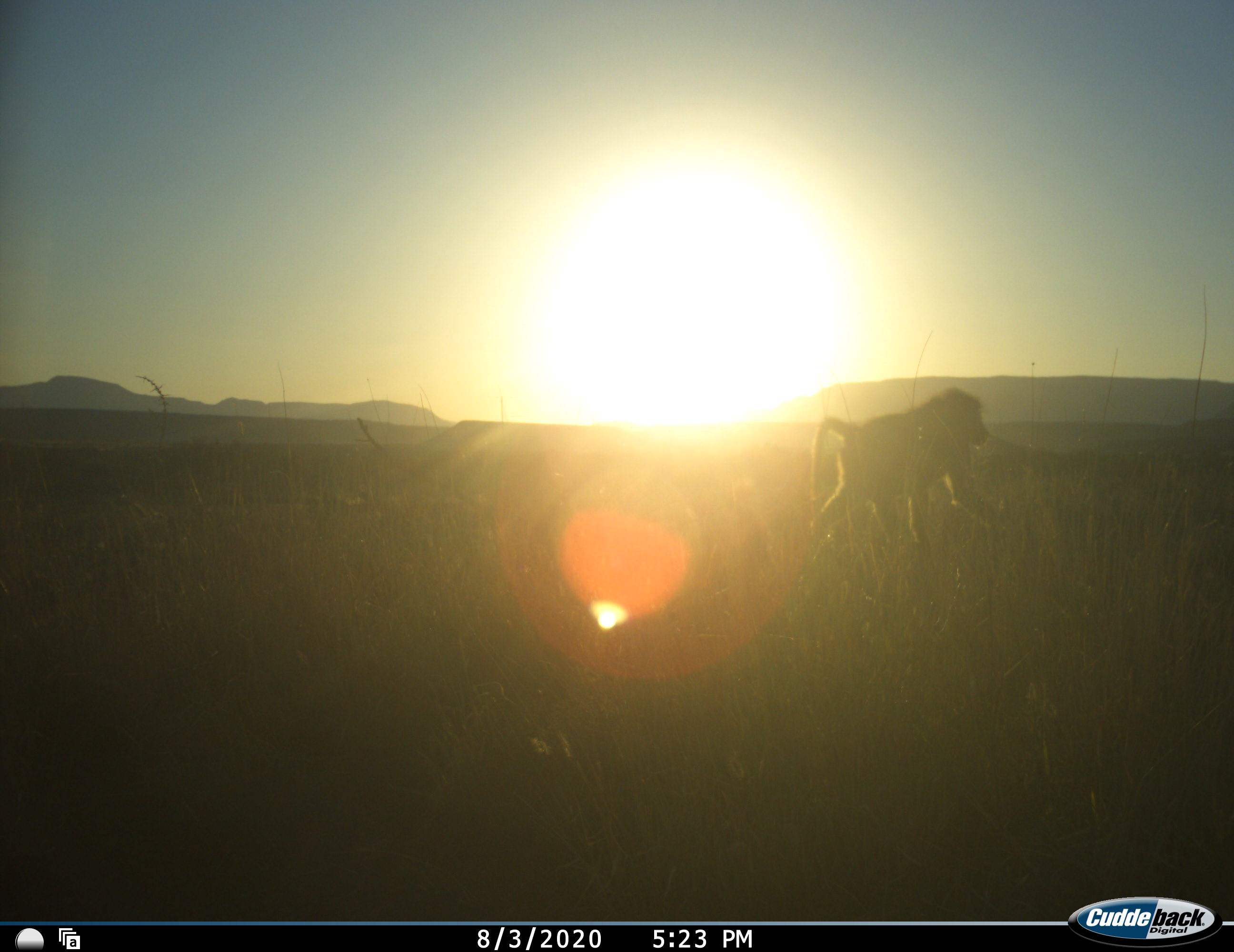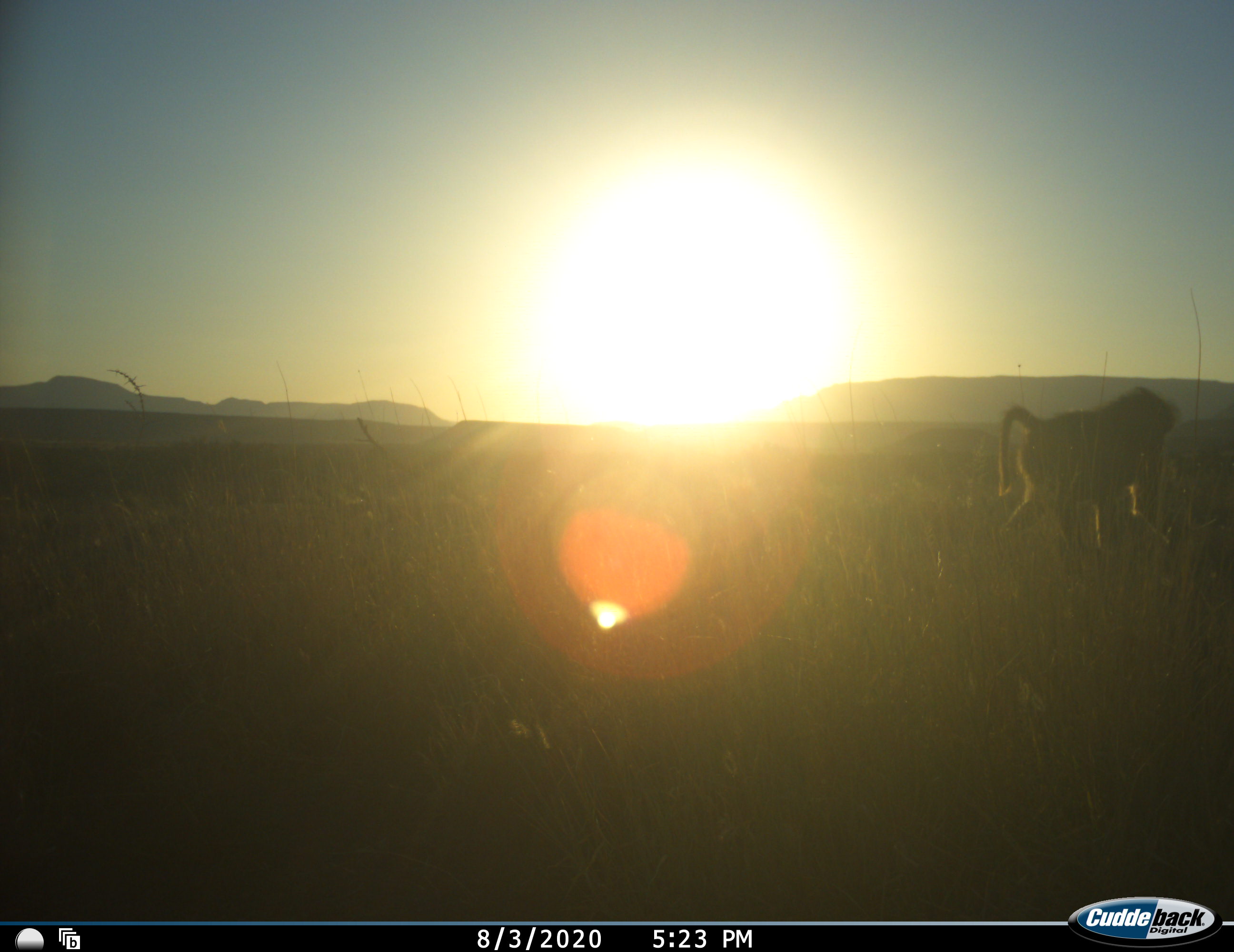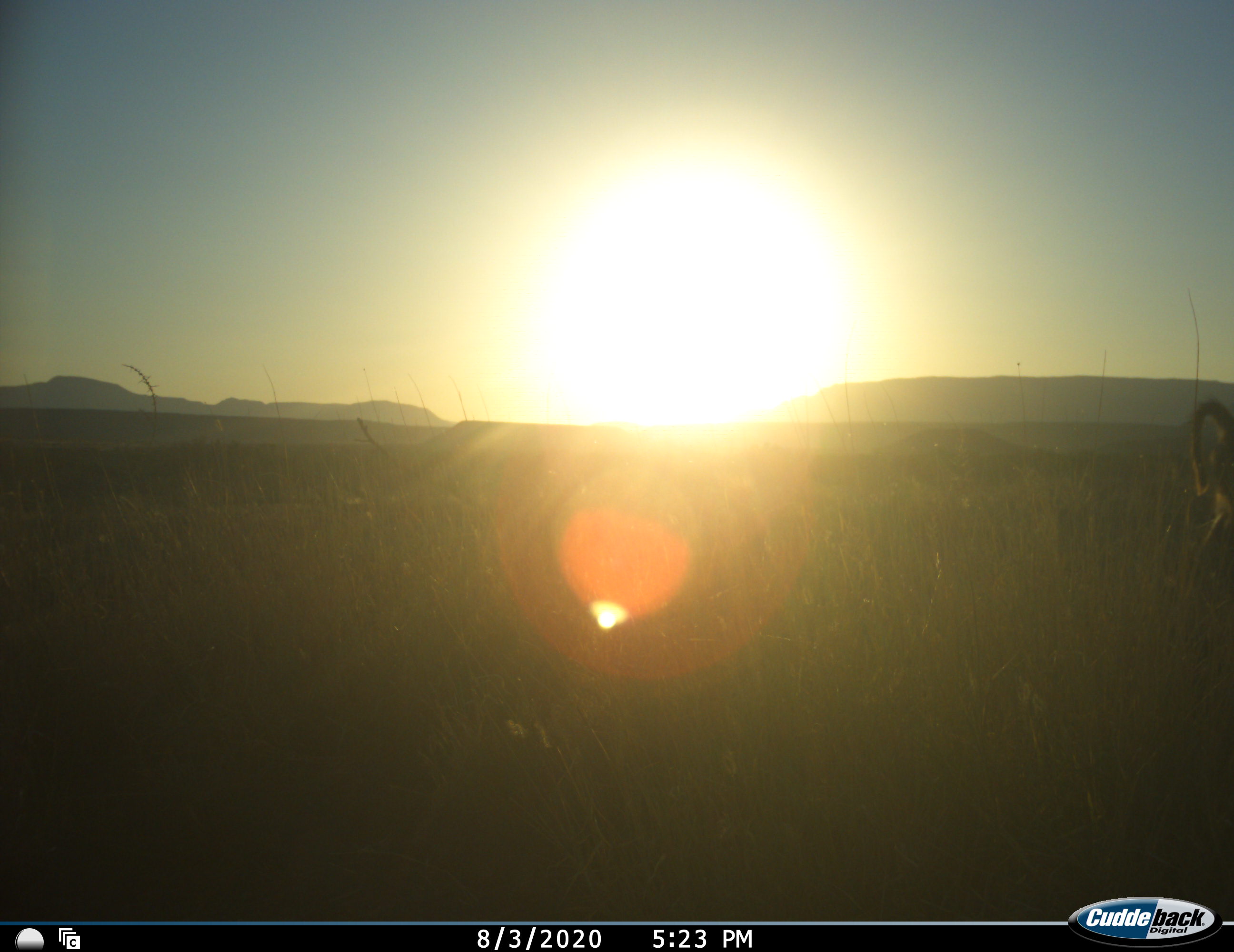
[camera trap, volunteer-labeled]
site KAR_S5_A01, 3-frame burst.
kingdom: Animalia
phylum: Chordata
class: Mammalia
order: Primates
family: Cercopithecidae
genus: Papio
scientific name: Papio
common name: baboon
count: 1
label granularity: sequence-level